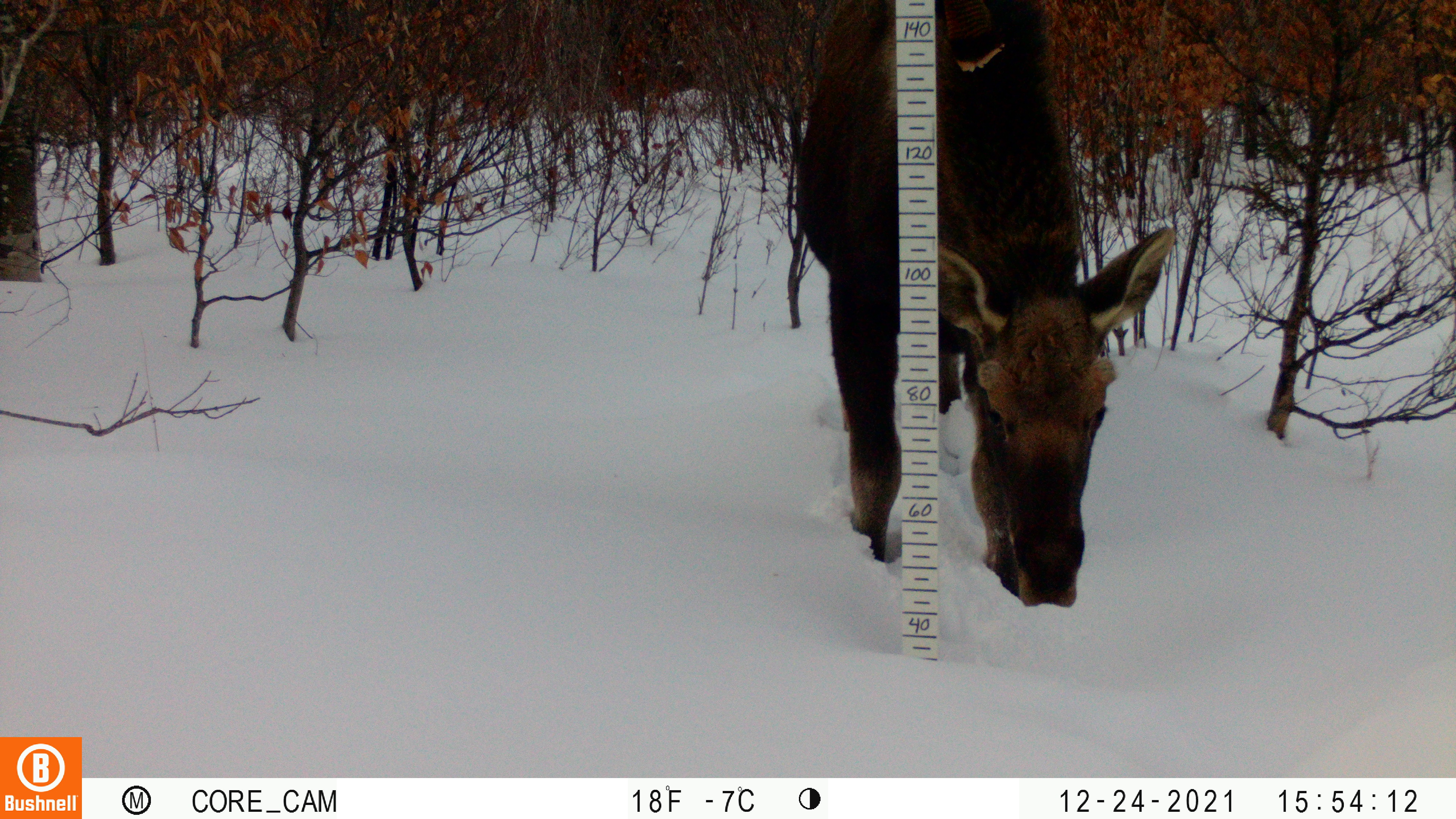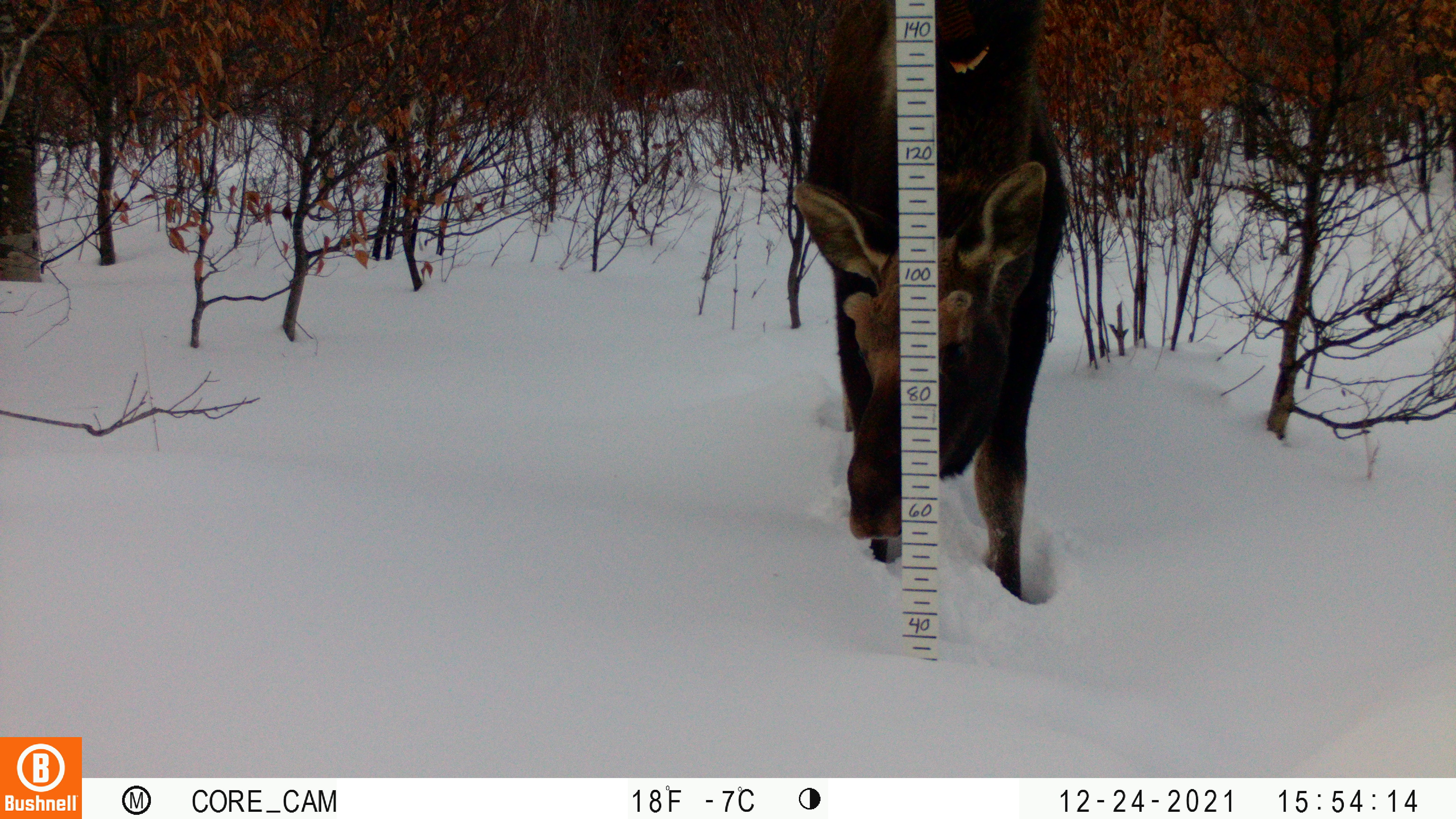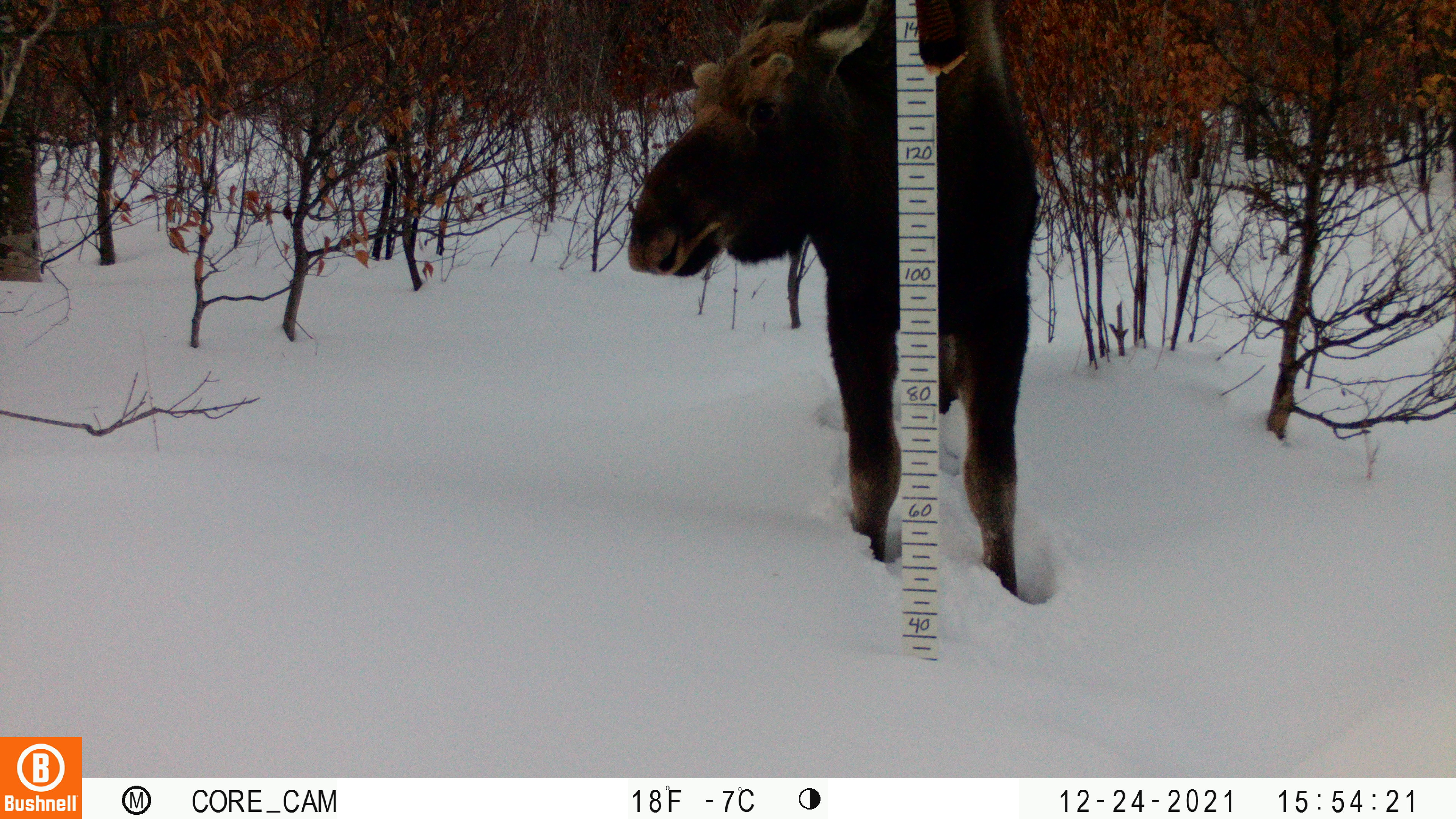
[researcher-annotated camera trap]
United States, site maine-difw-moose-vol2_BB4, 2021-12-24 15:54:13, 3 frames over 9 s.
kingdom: Animalia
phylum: Chordata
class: Mammalia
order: Artiodactyla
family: Cervidae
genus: Alces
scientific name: Alces alces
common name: moose